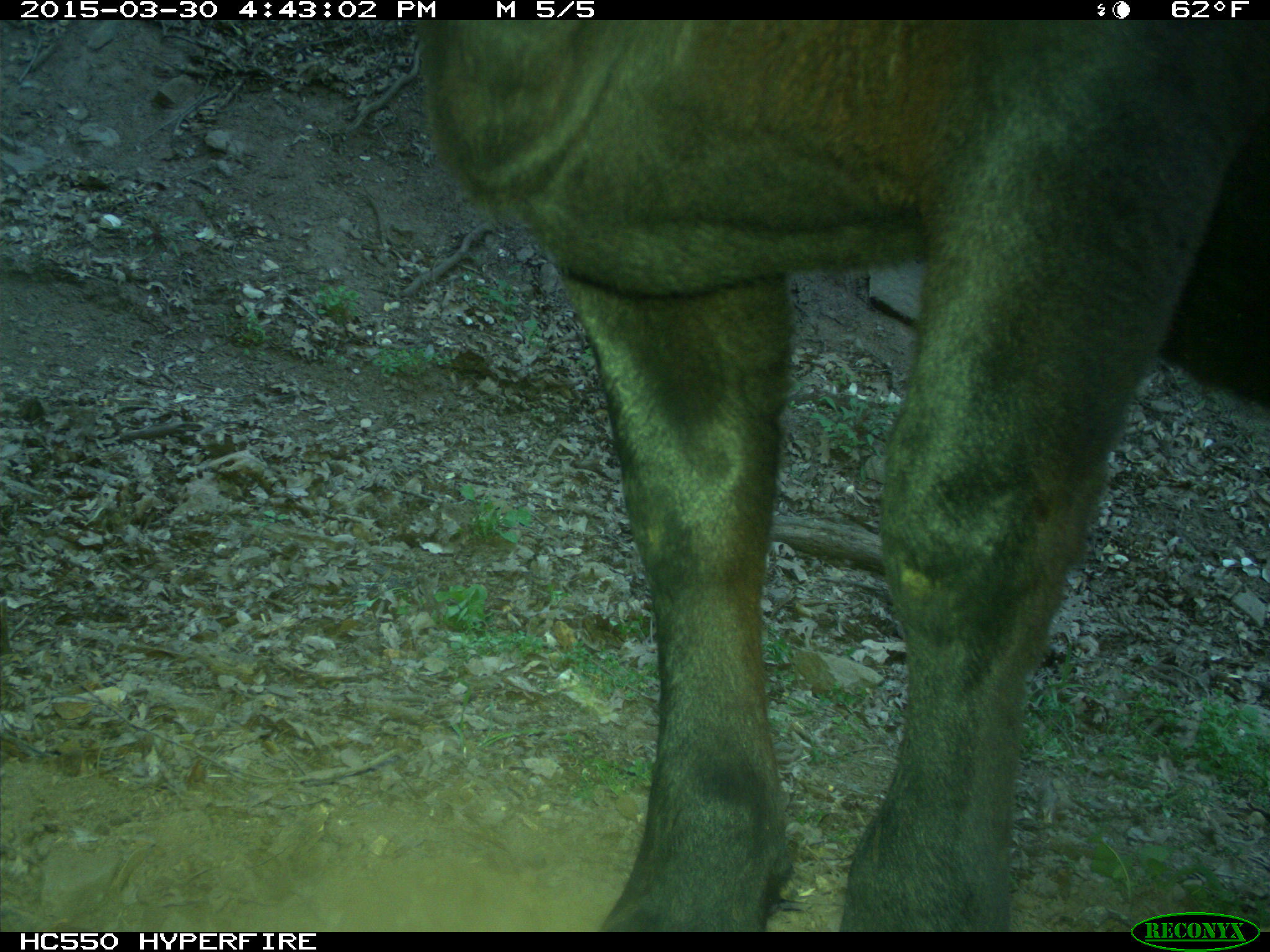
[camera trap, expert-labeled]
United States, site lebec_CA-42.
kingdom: Animalia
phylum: Chordata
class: Mammalia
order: Artiodactyla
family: Bovidae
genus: Bos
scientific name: Bos taurus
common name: domestic cow